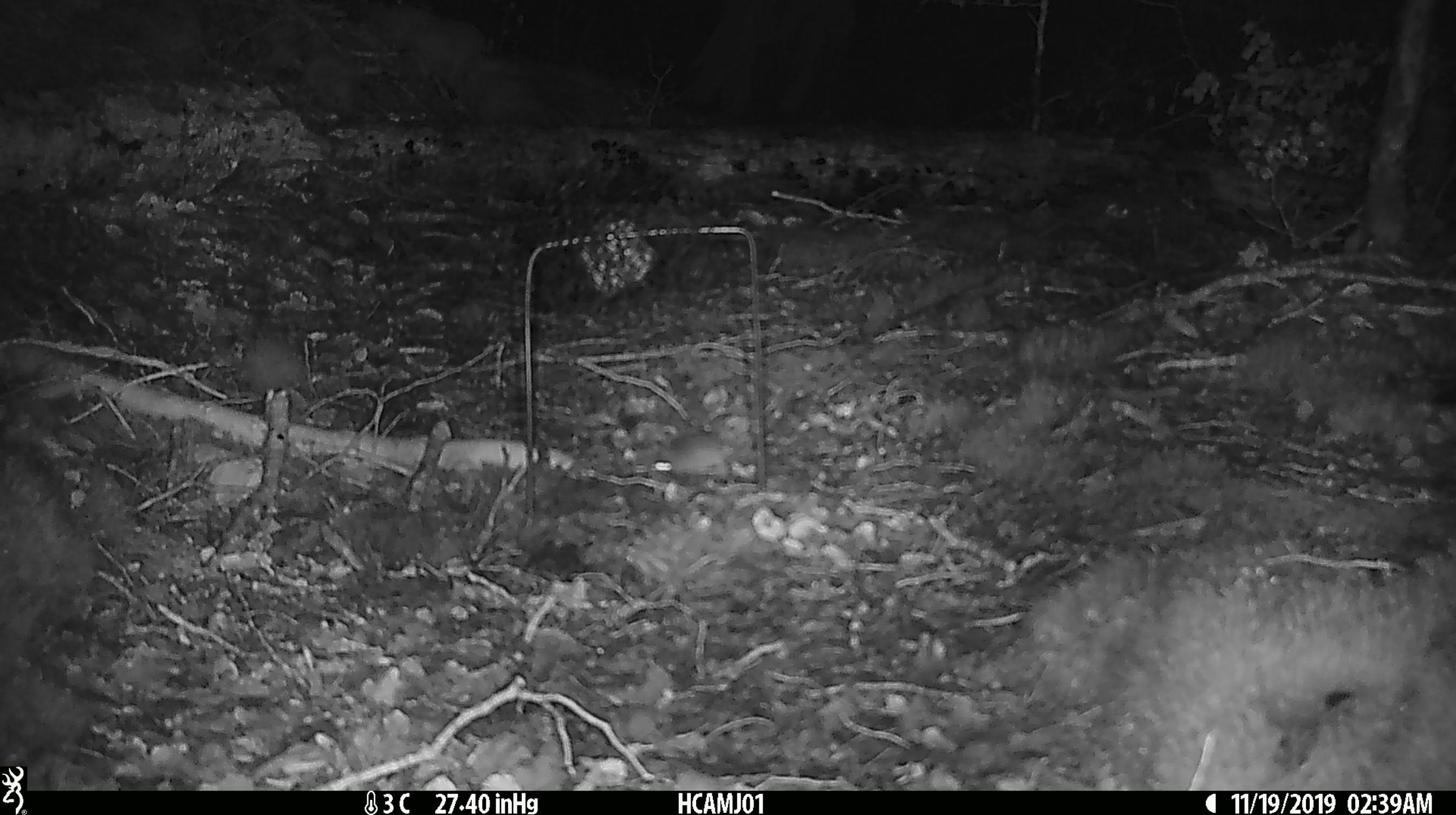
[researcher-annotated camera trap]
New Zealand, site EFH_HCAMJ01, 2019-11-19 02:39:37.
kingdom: Animalia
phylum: Chordata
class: Mammalia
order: Rodentia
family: Muridae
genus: Mus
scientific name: Mus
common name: mouse